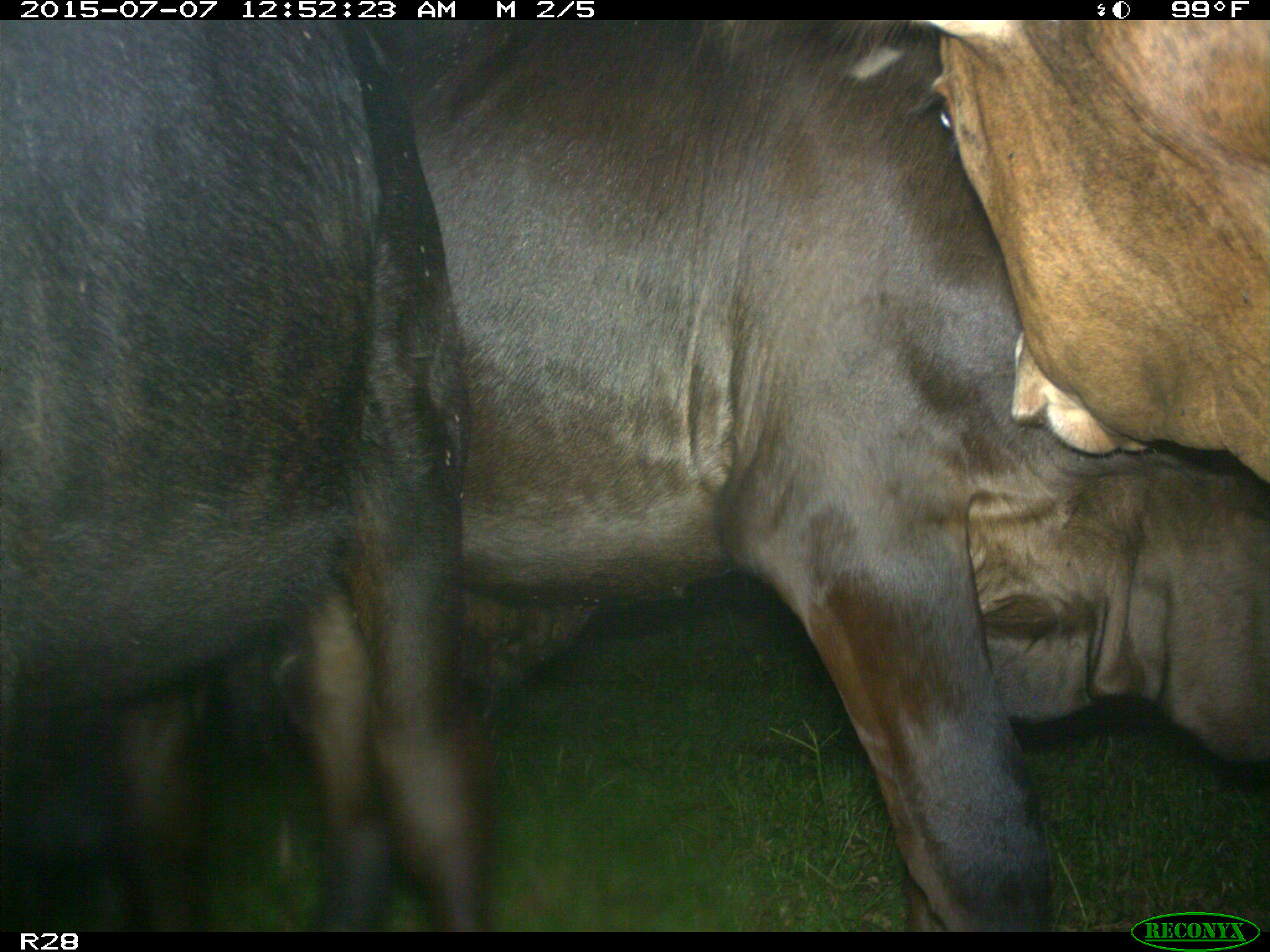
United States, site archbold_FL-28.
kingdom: Animalia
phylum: Chordata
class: Mammalia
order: Artiodactyla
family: Bovidae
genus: Bos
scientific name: Bos taurus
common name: domestic cow